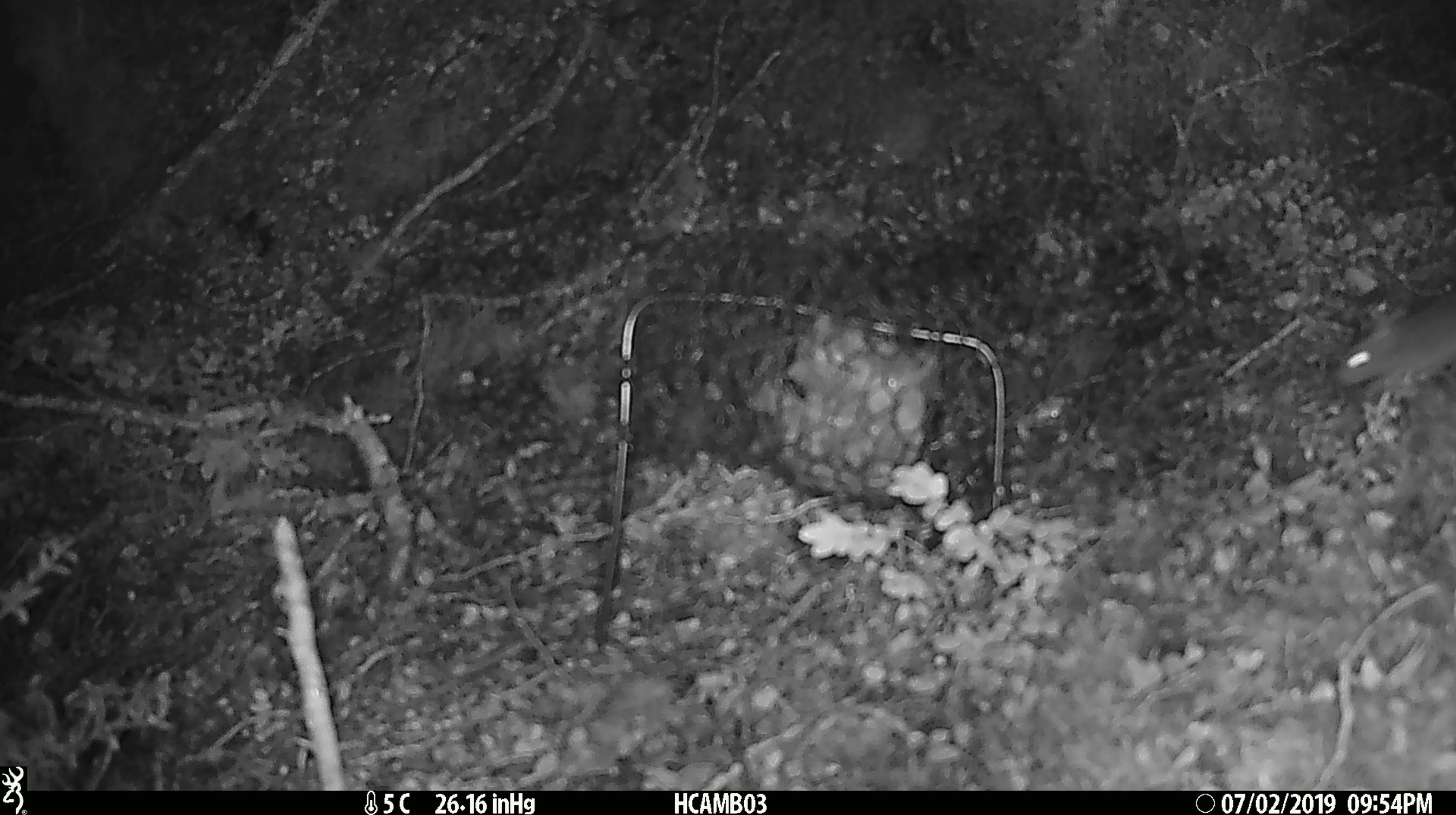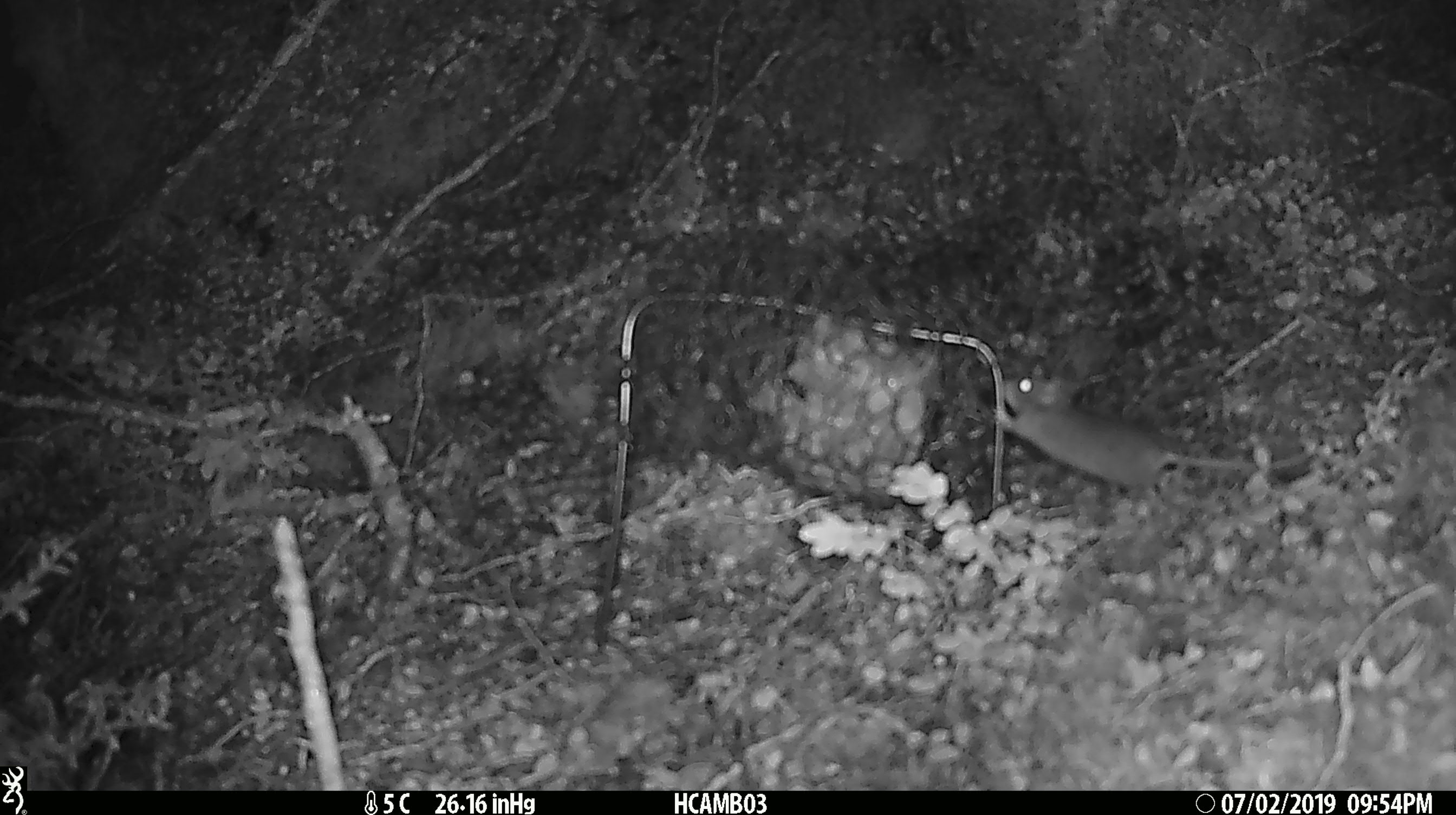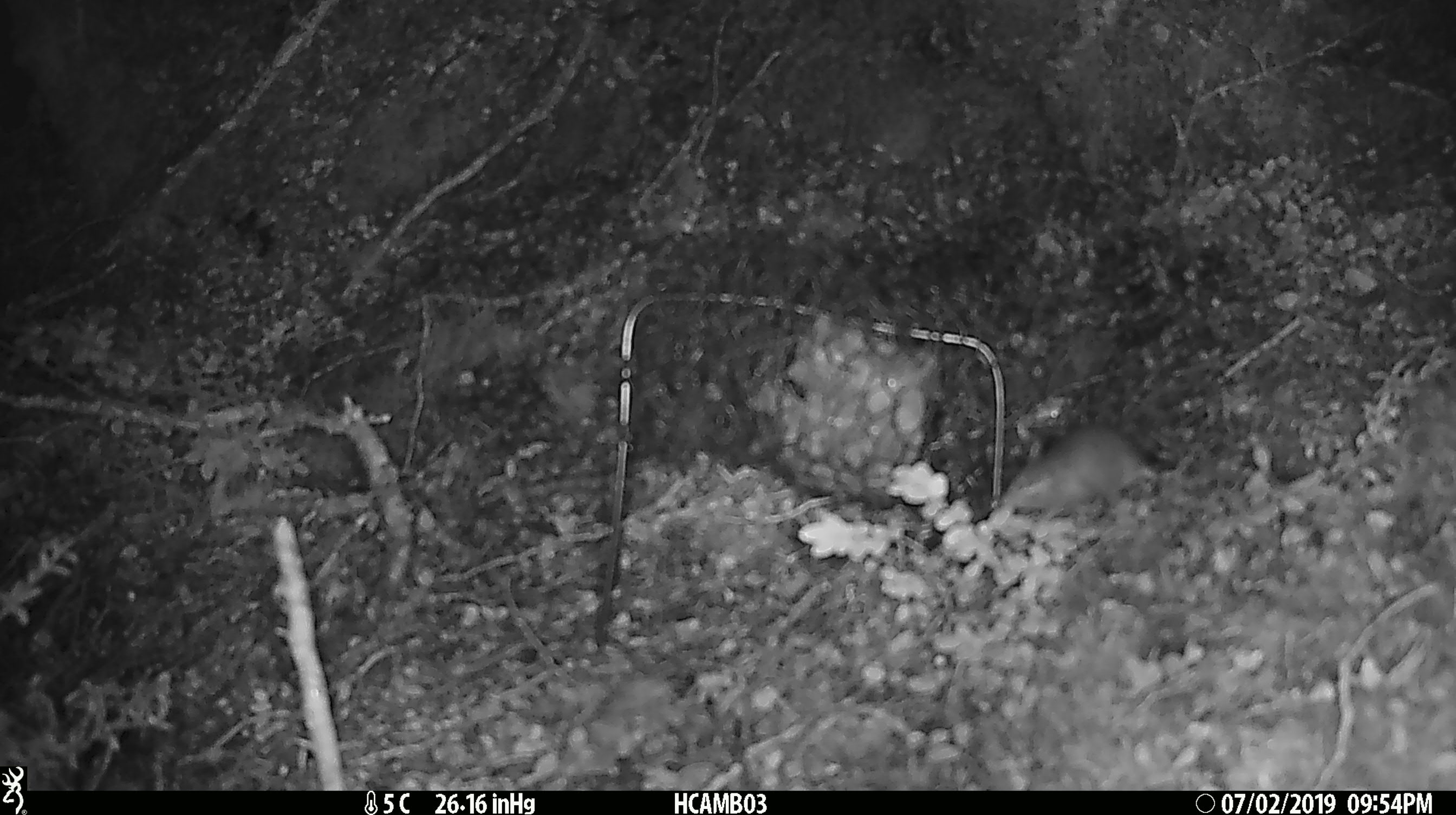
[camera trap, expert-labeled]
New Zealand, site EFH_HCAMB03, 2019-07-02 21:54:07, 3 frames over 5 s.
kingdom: Animalia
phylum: Chordata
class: Mammalia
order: Rodentia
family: Muridae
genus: Mus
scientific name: Mus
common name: mouse